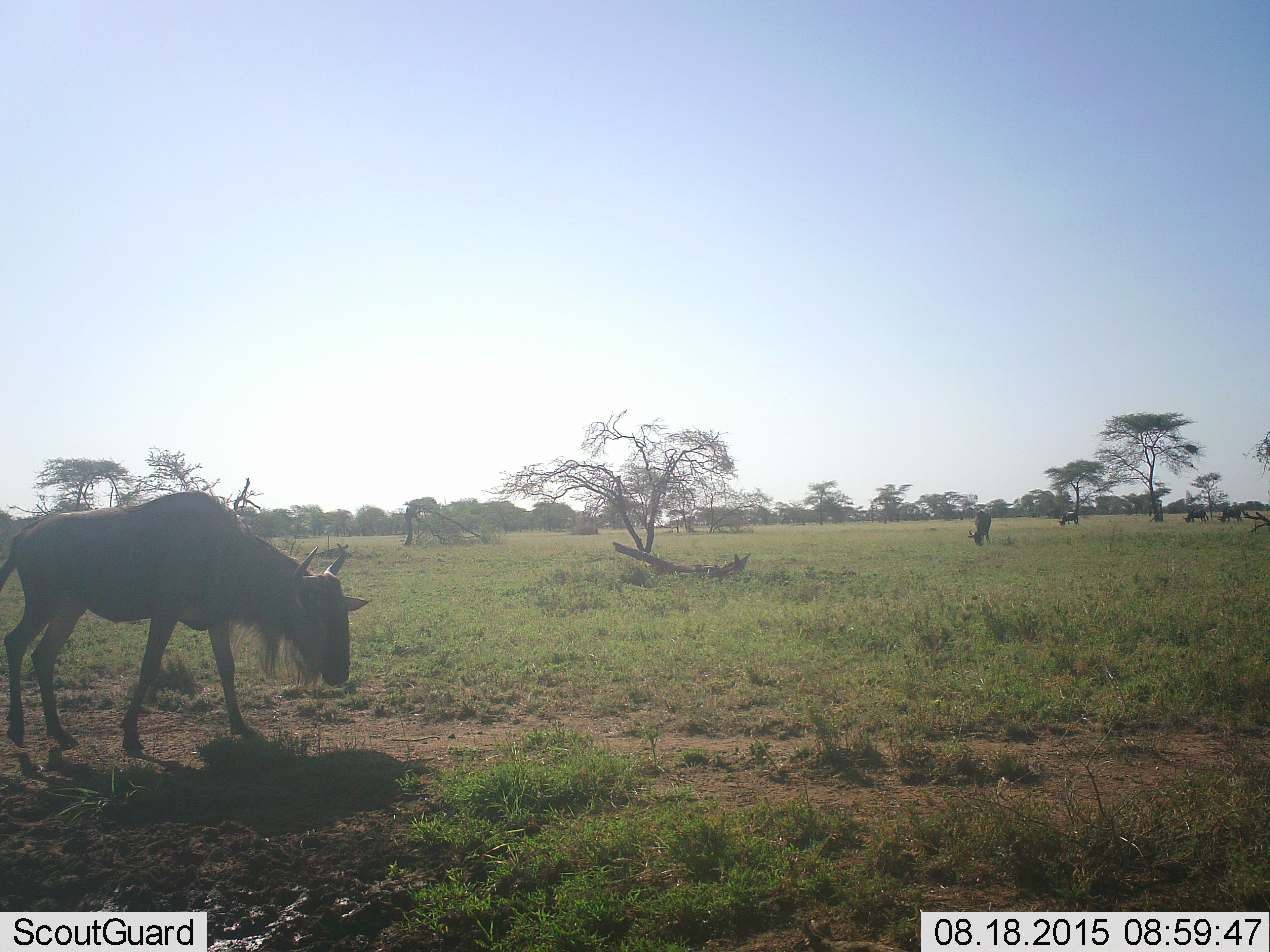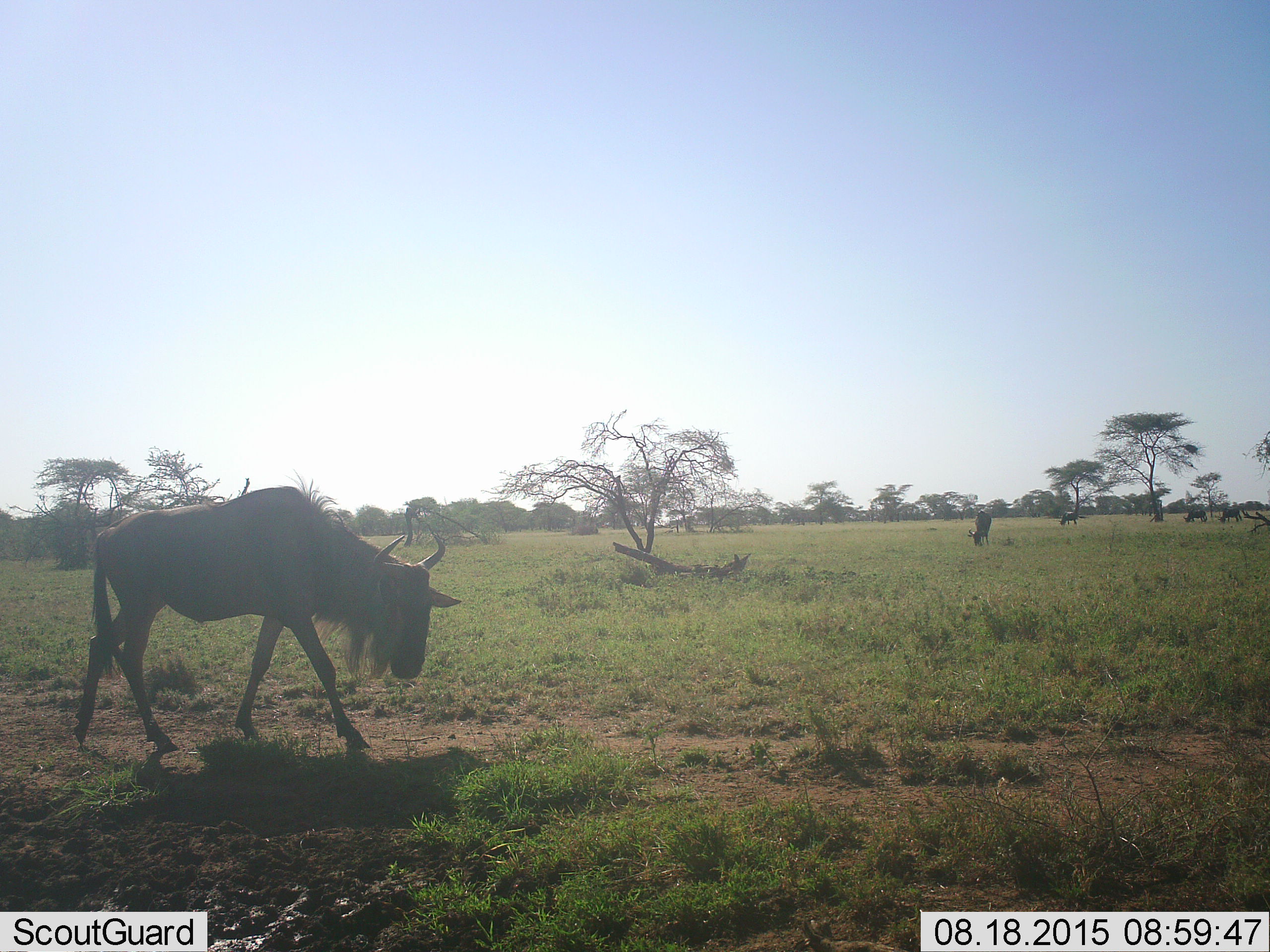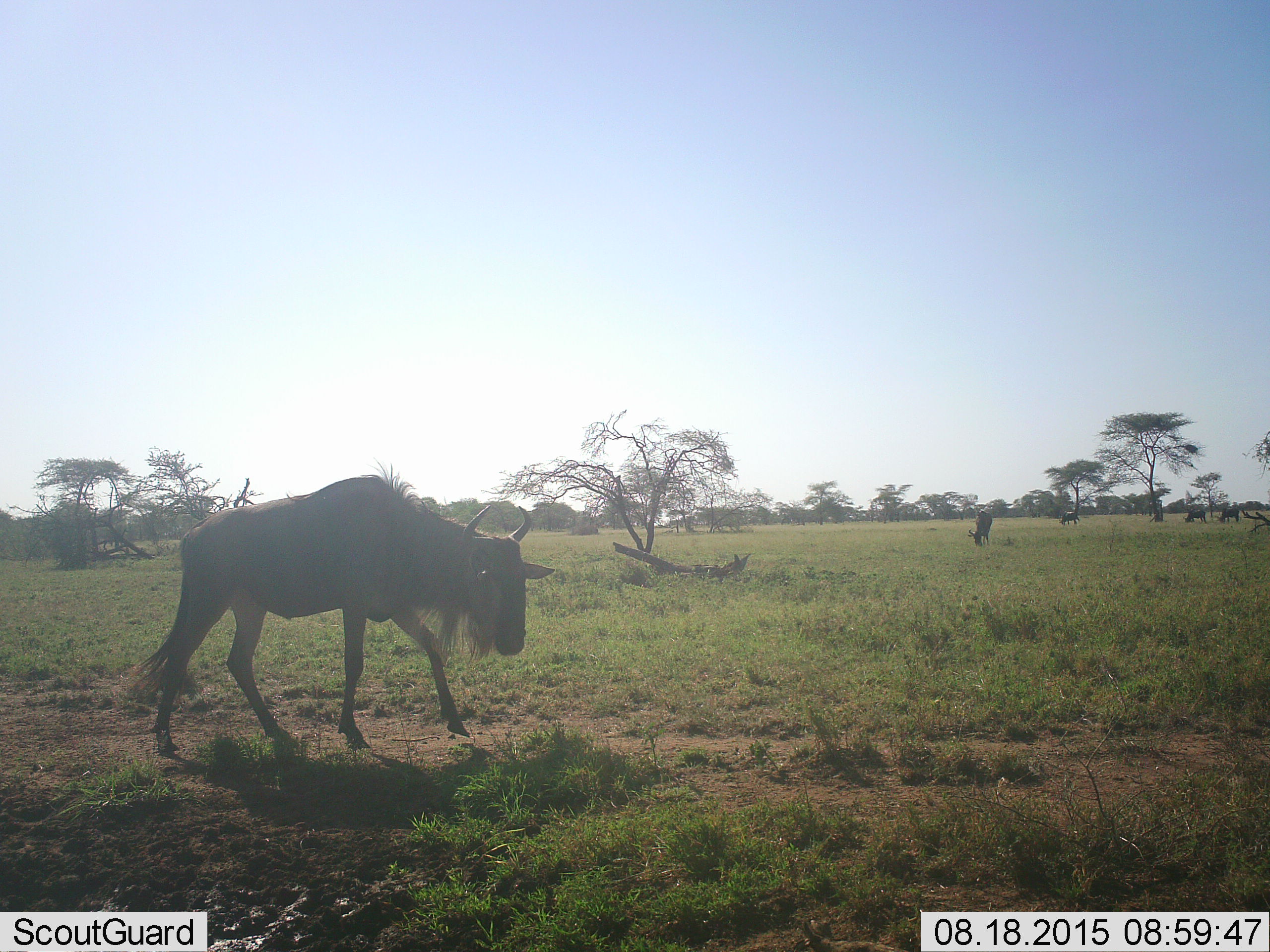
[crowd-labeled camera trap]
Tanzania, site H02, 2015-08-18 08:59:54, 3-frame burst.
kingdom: Animalia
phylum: Chordata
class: Mammalia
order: Artiodactyla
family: Bovidae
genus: Connochaetes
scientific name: Connochaetes taurinus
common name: blue wildebeest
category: wildebeest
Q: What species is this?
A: Wildebeest (blue wildebeest) (Connochaetes taurinus).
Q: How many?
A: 5.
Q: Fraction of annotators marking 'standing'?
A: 60%.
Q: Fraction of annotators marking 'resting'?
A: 10%.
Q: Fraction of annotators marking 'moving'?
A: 90%.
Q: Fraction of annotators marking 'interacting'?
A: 0%.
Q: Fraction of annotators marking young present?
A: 10%.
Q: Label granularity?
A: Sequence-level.